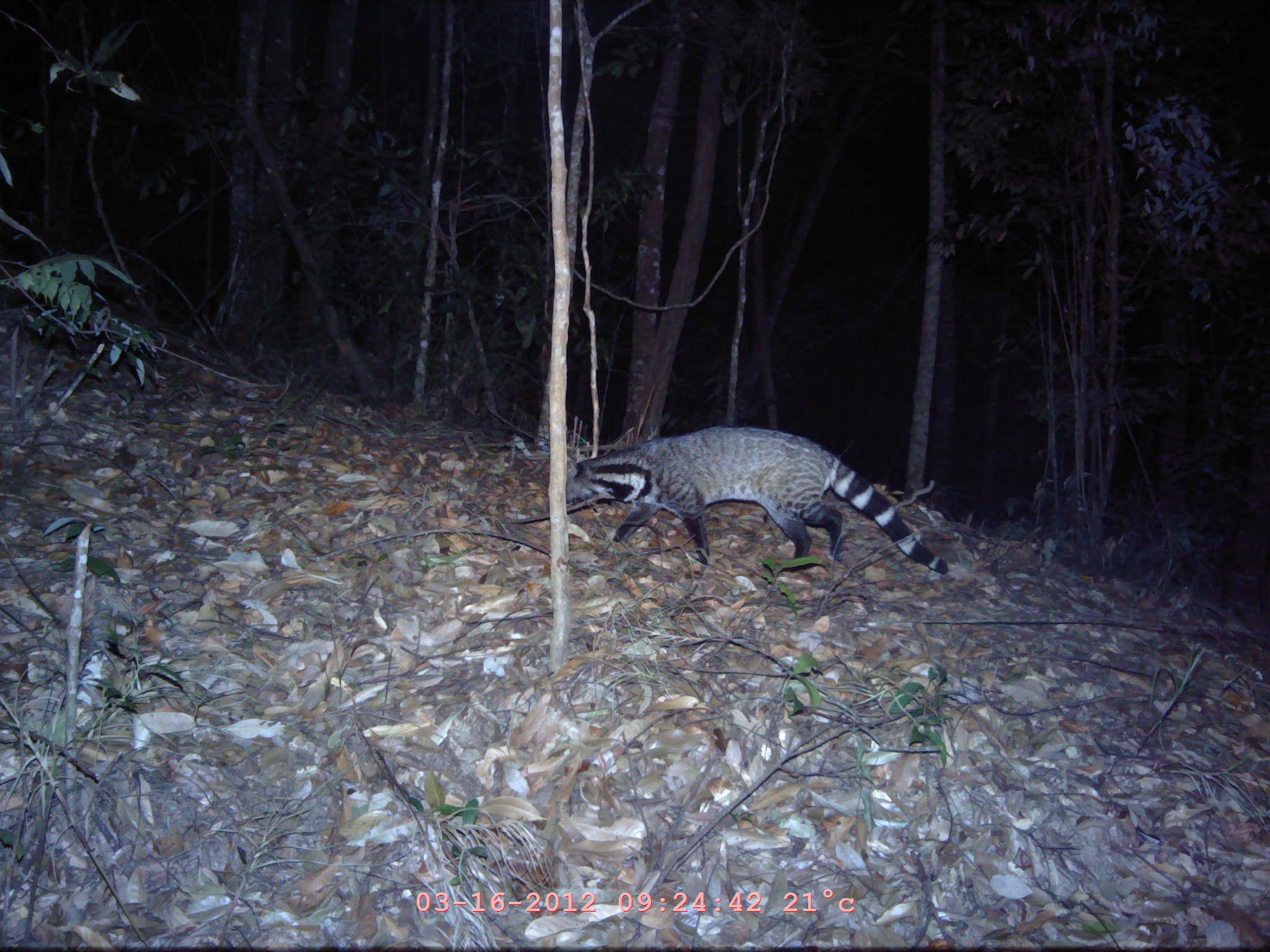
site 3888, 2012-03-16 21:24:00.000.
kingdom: Animalia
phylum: Chordata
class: Mammalia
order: Carnivora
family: Viverridae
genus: Viverra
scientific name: Viverra zibetha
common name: large indian civet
Viverra zibetha (large indian civet), count 1.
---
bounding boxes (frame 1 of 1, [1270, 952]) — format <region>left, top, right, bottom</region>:
viverra zibetha: <region>539, 426, 947, 574</region>